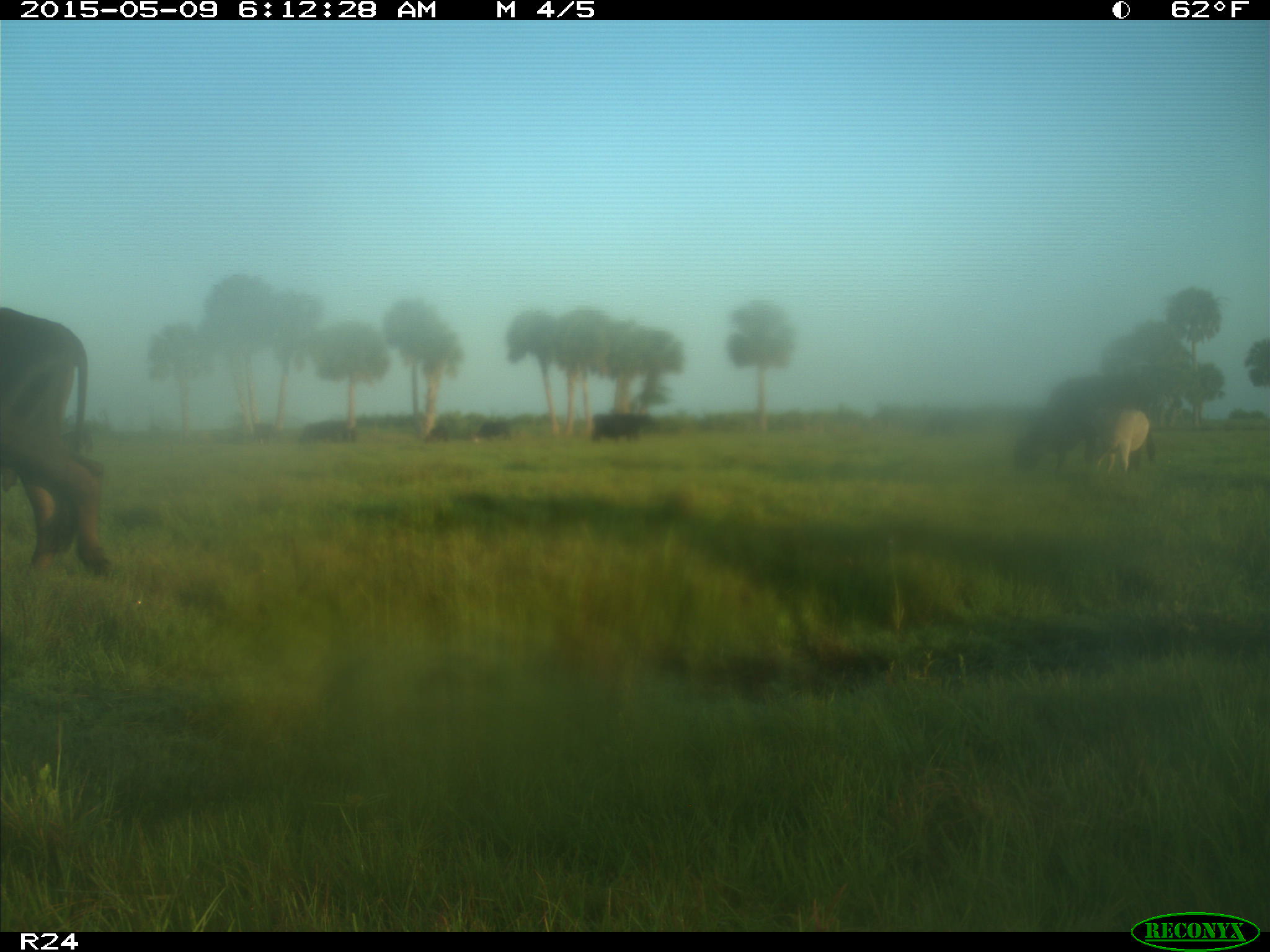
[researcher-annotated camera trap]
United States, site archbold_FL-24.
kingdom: Animalia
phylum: Chordata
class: Mammalia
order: Artiodactyla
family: Bovidae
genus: Bos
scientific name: Bos taurus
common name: domestic cow